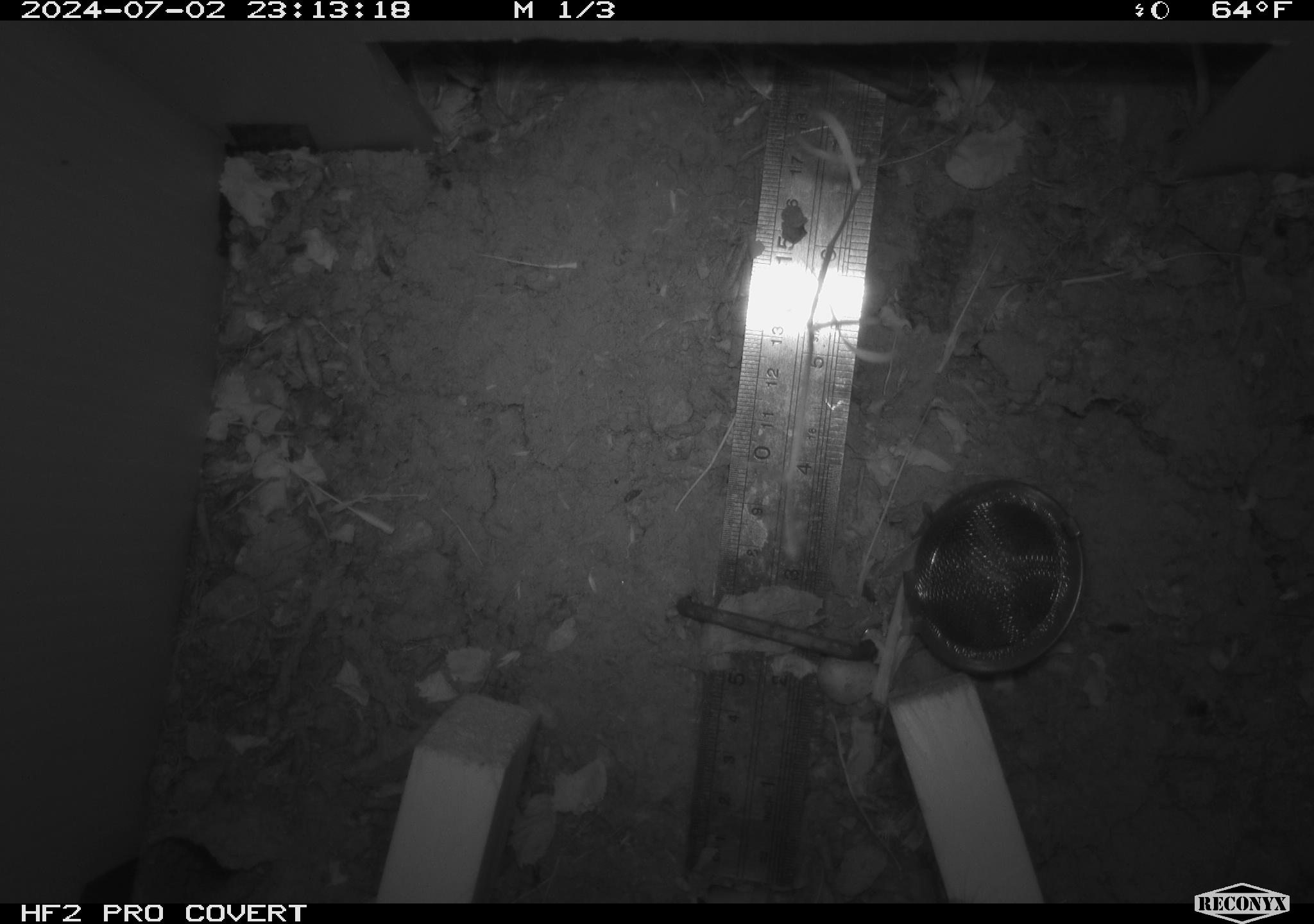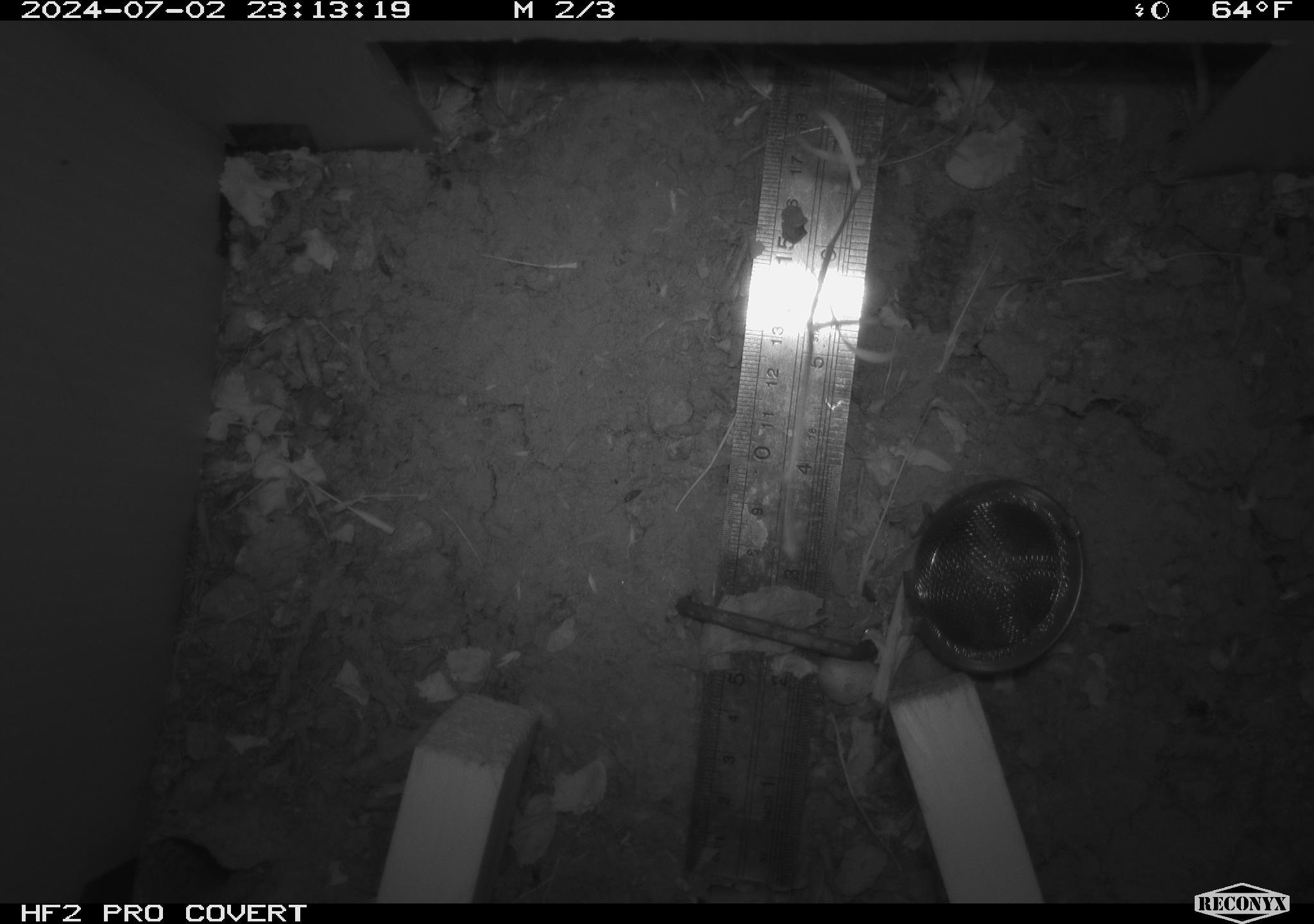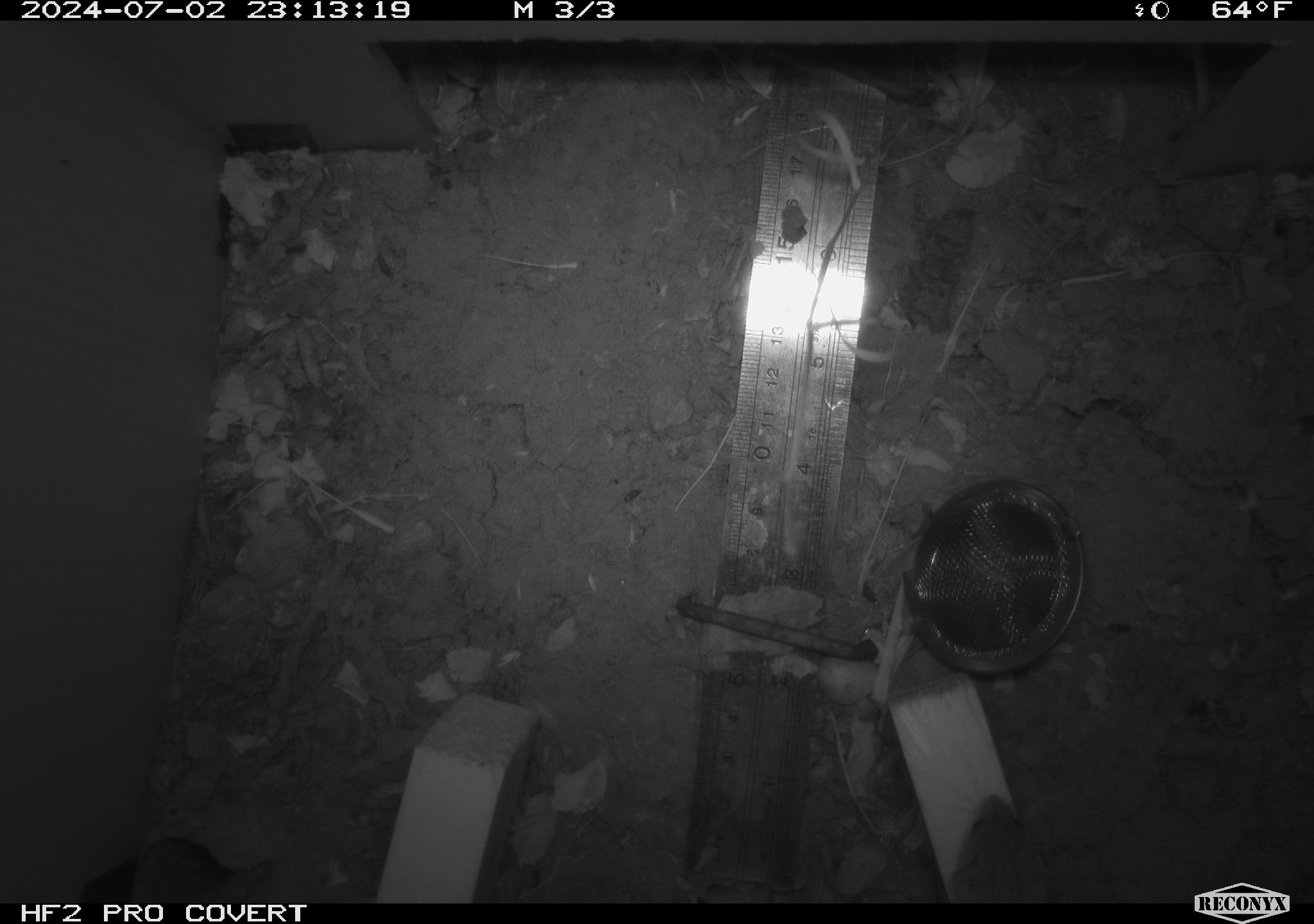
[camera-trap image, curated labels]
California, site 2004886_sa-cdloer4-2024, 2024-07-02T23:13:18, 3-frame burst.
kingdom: Animalia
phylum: Chordata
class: Mammalia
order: Rodentia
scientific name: Rodentia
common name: rodent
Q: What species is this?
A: Rodent (Rodentia).